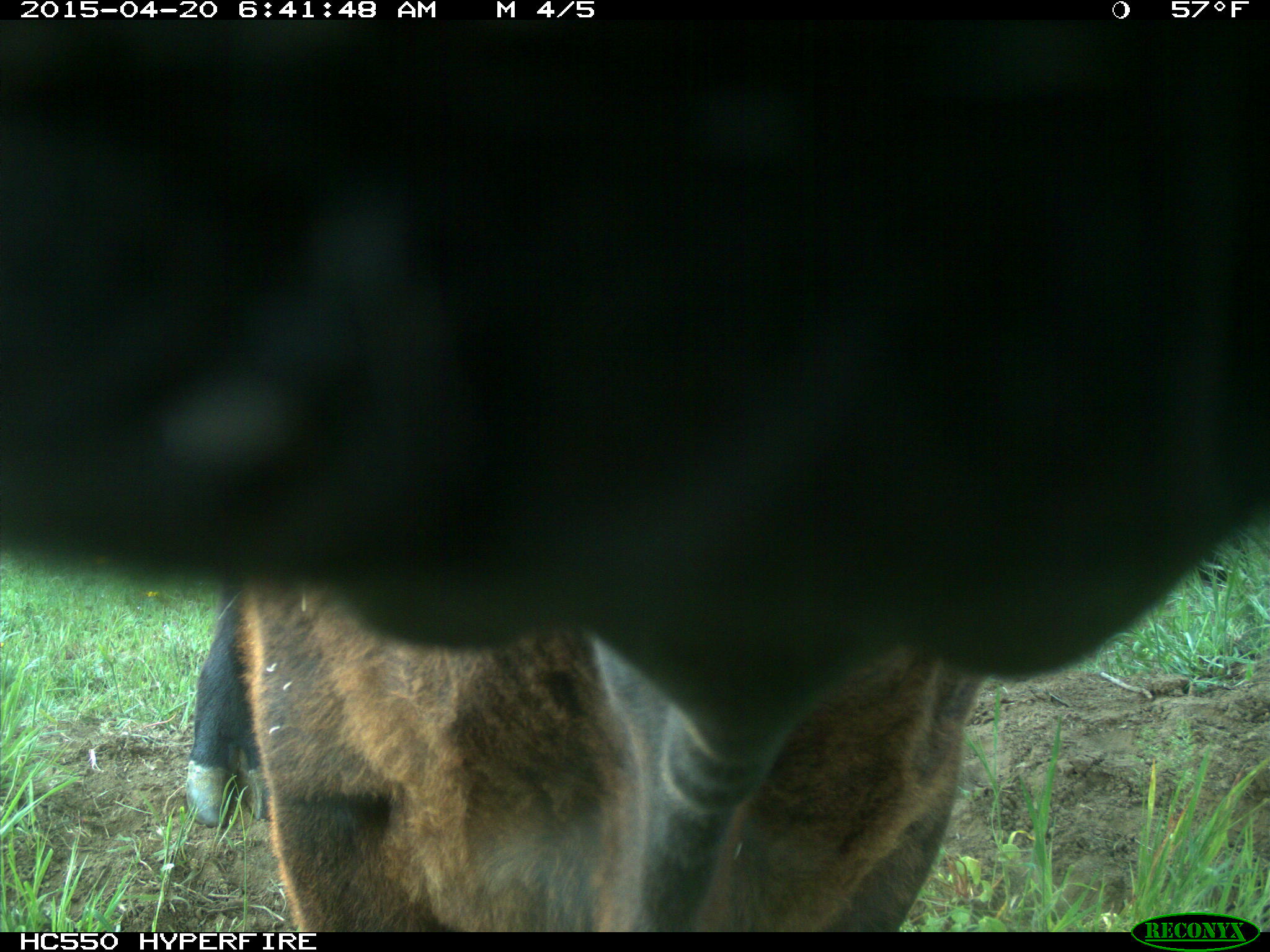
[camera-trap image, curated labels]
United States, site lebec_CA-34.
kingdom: Animalia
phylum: Chordata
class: Mammalia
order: Artiodactyla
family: Bovidae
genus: Bos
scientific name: Bos taurus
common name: domestic cow